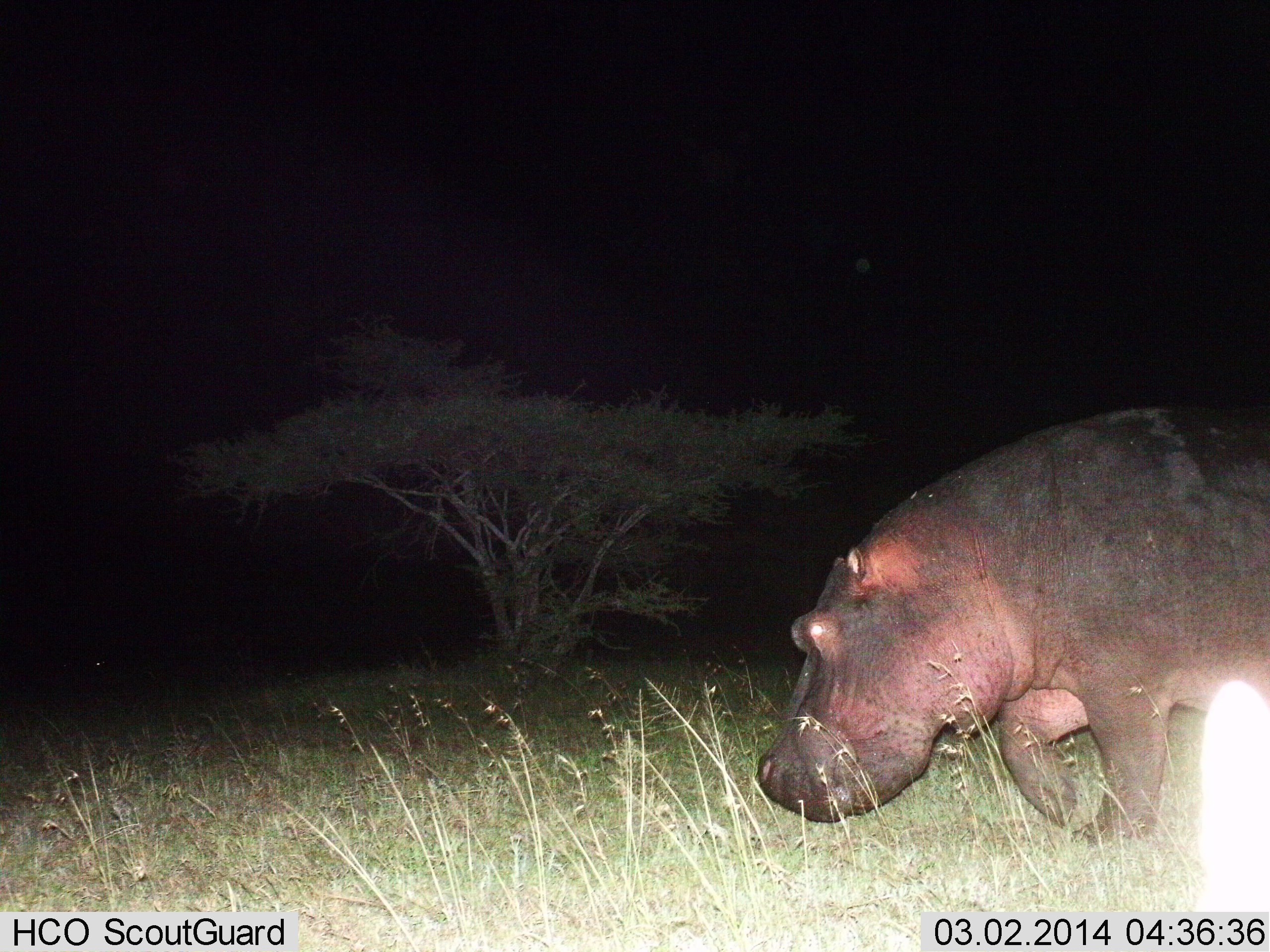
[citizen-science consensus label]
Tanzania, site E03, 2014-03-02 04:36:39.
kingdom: Animalia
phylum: Chordata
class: Mammalia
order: Artiodactyla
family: Hippopotamidae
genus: Hippopotamus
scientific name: Hippopotamus amphibius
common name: hippopotamus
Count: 1.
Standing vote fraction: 0%.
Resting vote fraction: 0%.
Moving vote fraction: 100%.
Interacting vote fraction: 0%.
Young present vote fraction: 0%.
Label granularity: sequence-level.